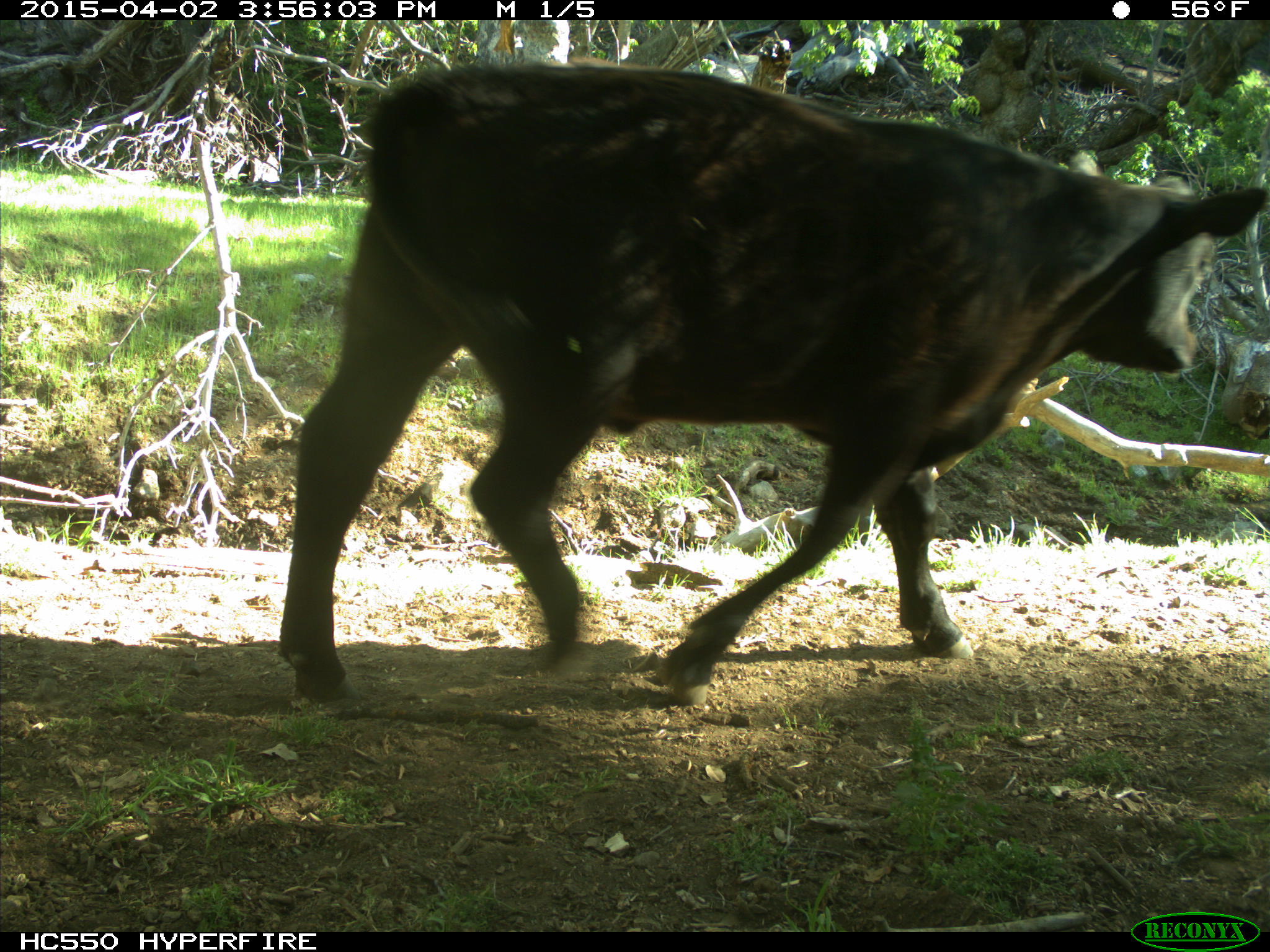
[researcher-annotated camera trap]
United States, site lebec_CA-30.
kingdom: Animalia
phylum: Chordata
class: Mammalia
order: Artiodactyla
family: Bovidae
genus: Bos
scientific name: Bos taurus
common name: domestic cow